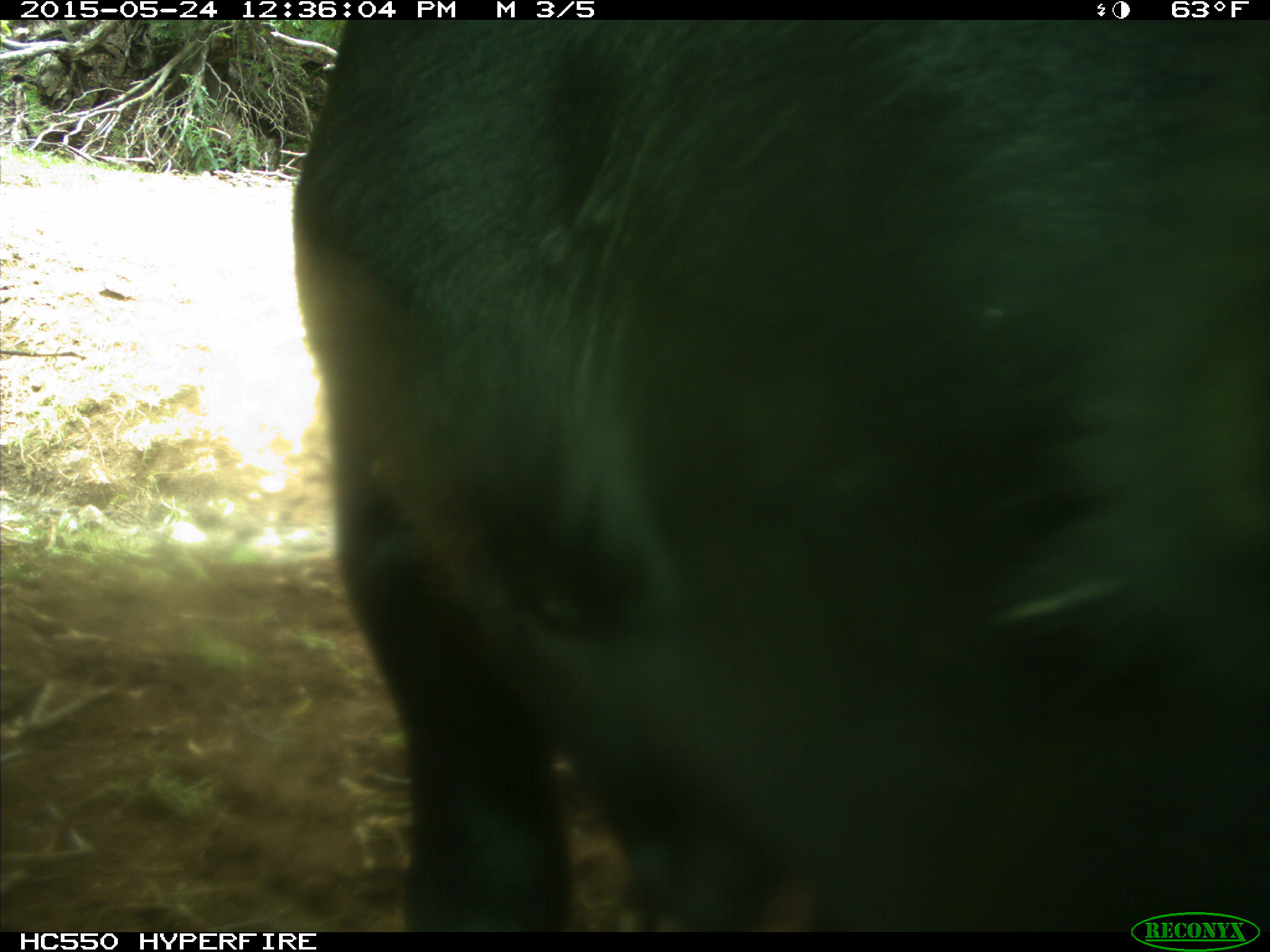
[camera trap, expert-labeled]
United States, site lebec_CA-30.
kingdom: Animalia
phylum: Chordata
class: Mammalia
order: Artiodactyla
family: Bovidae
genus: Bos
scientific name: Bos taurus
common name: domestic cow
Bos taurus (domestic cow).